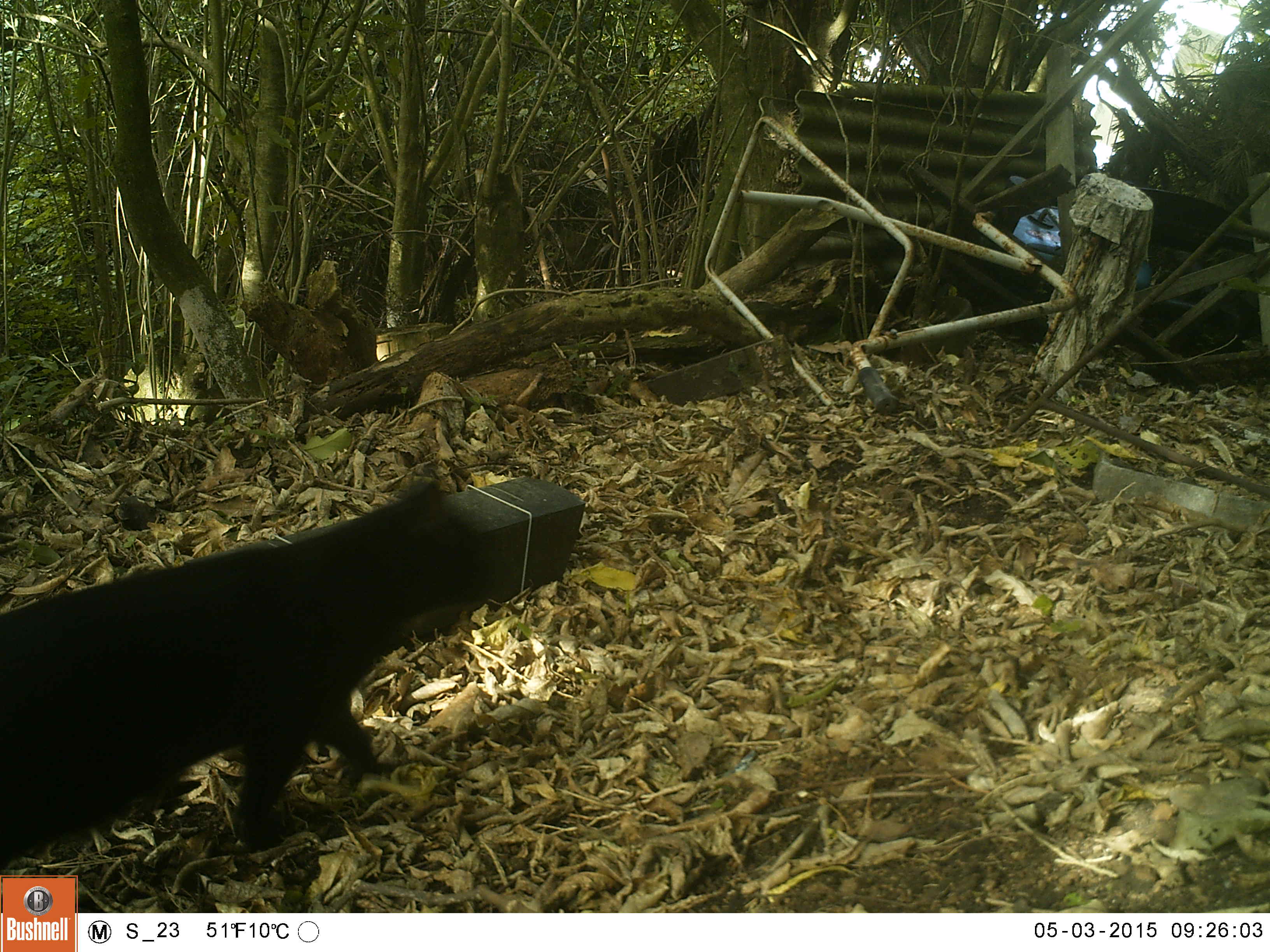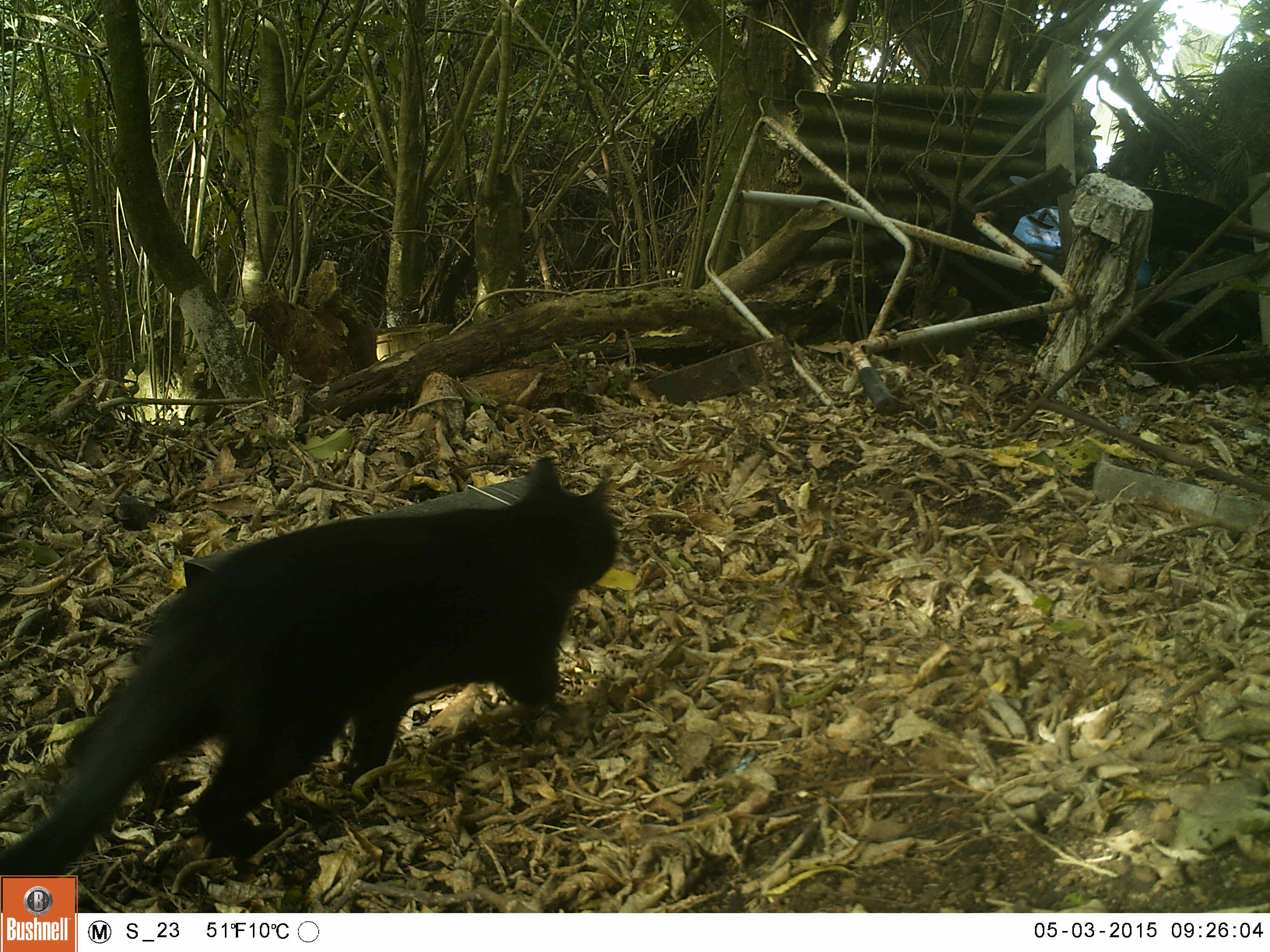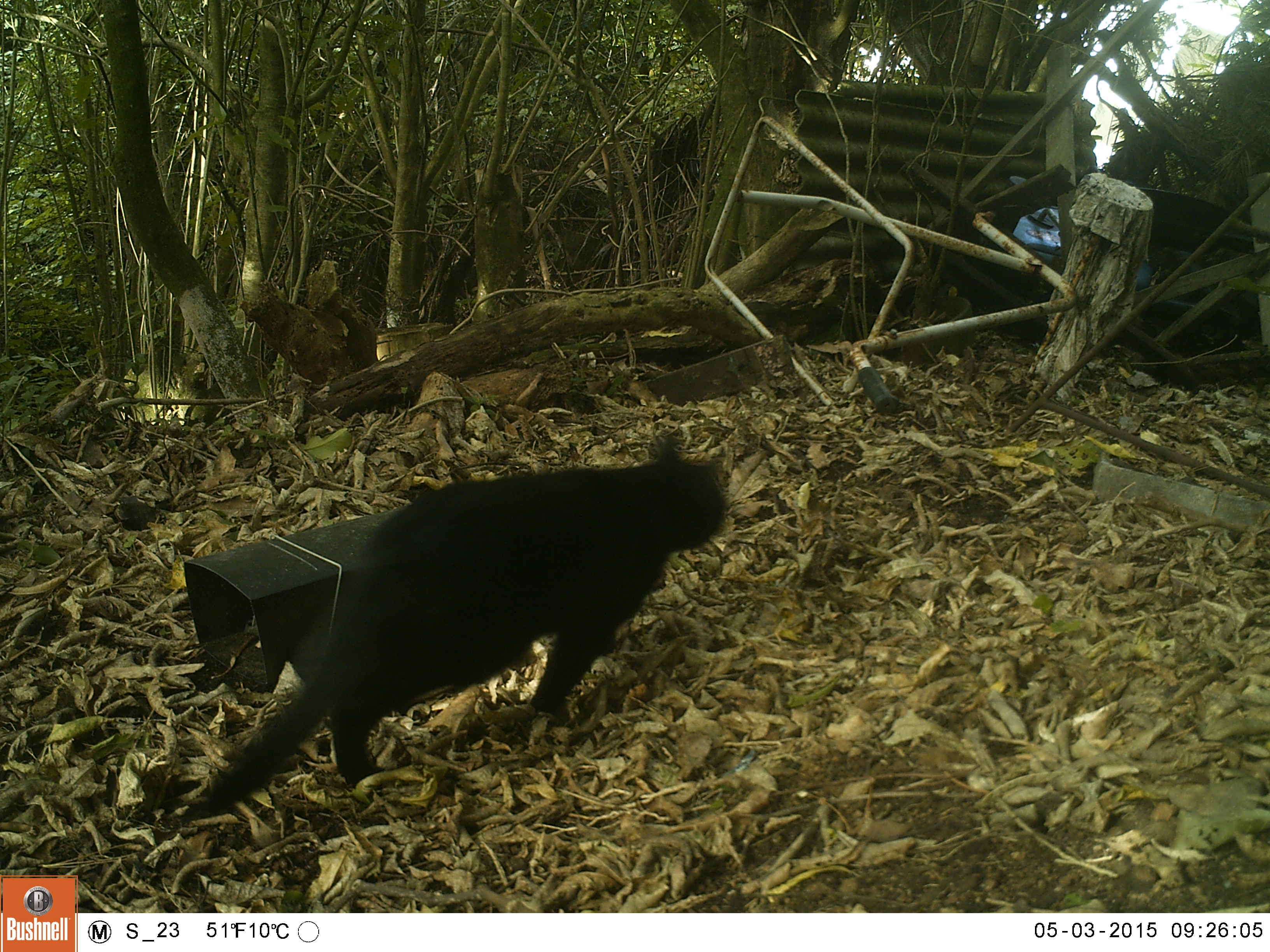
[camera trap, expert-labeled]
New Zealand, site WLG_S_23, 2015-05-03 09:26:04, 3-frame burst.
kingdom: Animalia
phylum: Chordata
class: Mammalia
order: Carnivora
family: Felidae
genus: Felis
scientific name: Felis catus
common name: domestic cat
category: cat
Cat (domestic cat) (Felis catus).